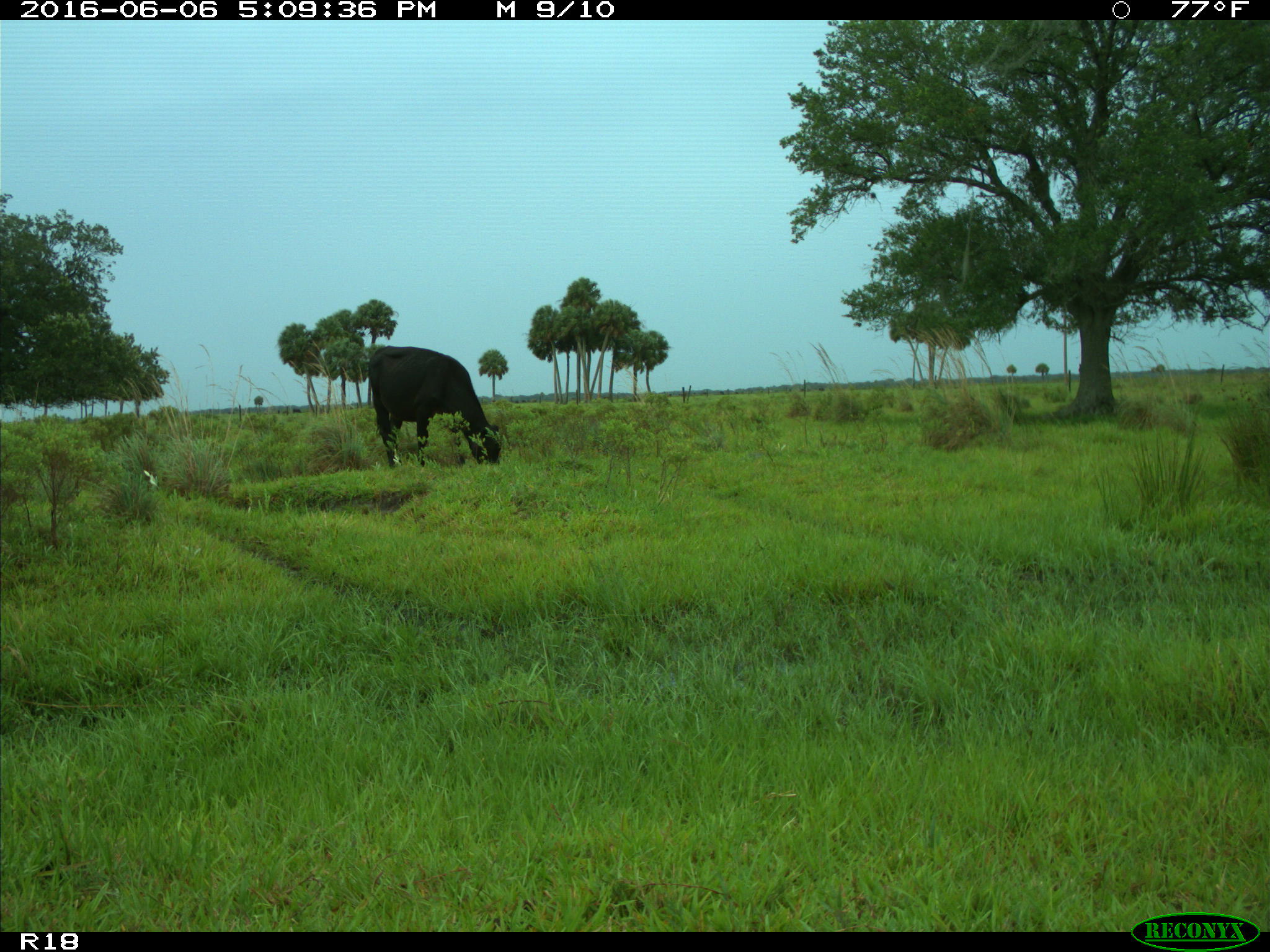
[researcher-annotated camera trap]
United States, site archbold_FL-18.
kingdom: Animalia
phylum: Chordata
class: Mammalia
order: Artiodactyla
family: Bovidae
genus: Bos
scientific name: Bos taurus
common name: domestic cow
Bos taurus (domestic cow).